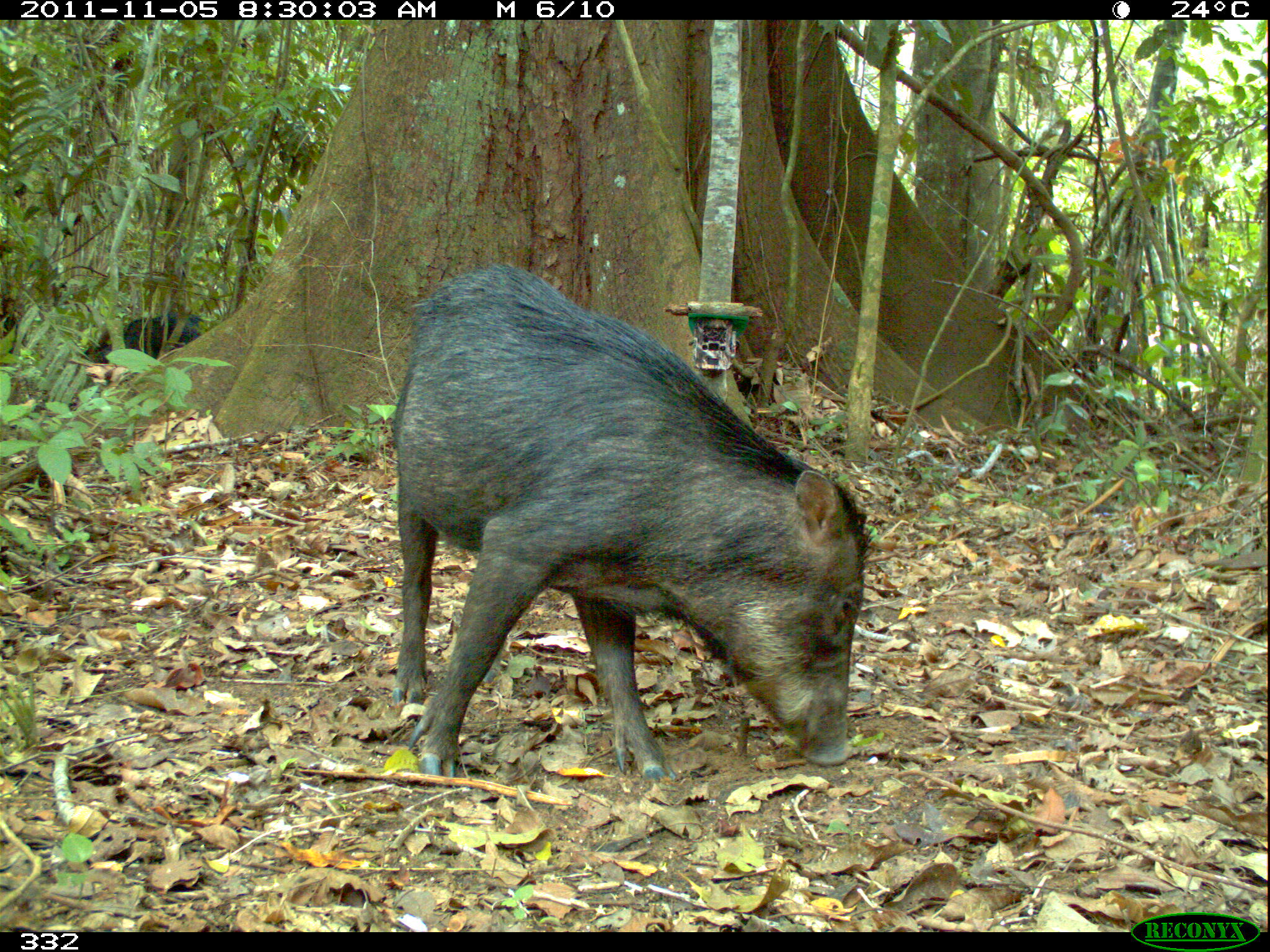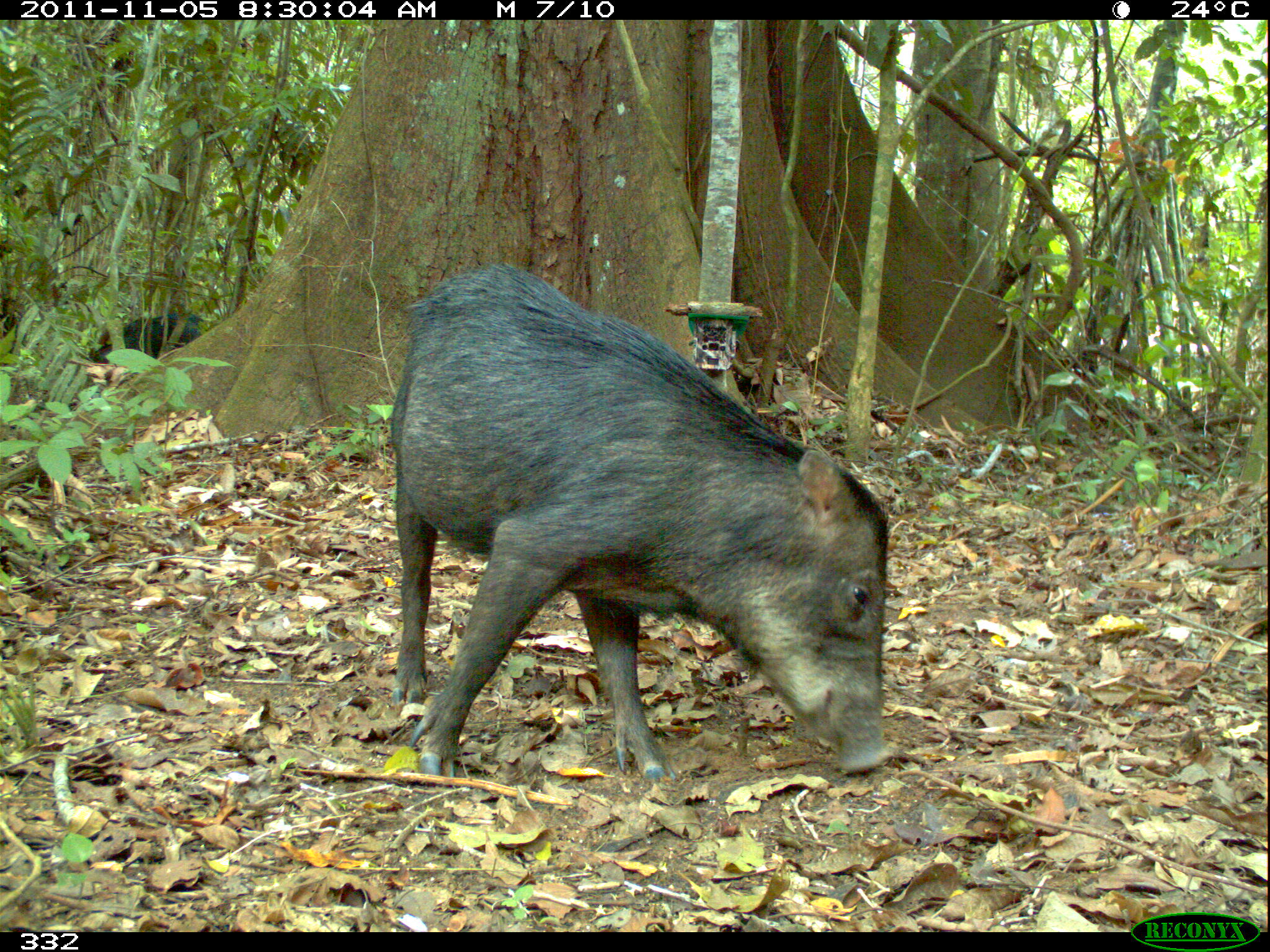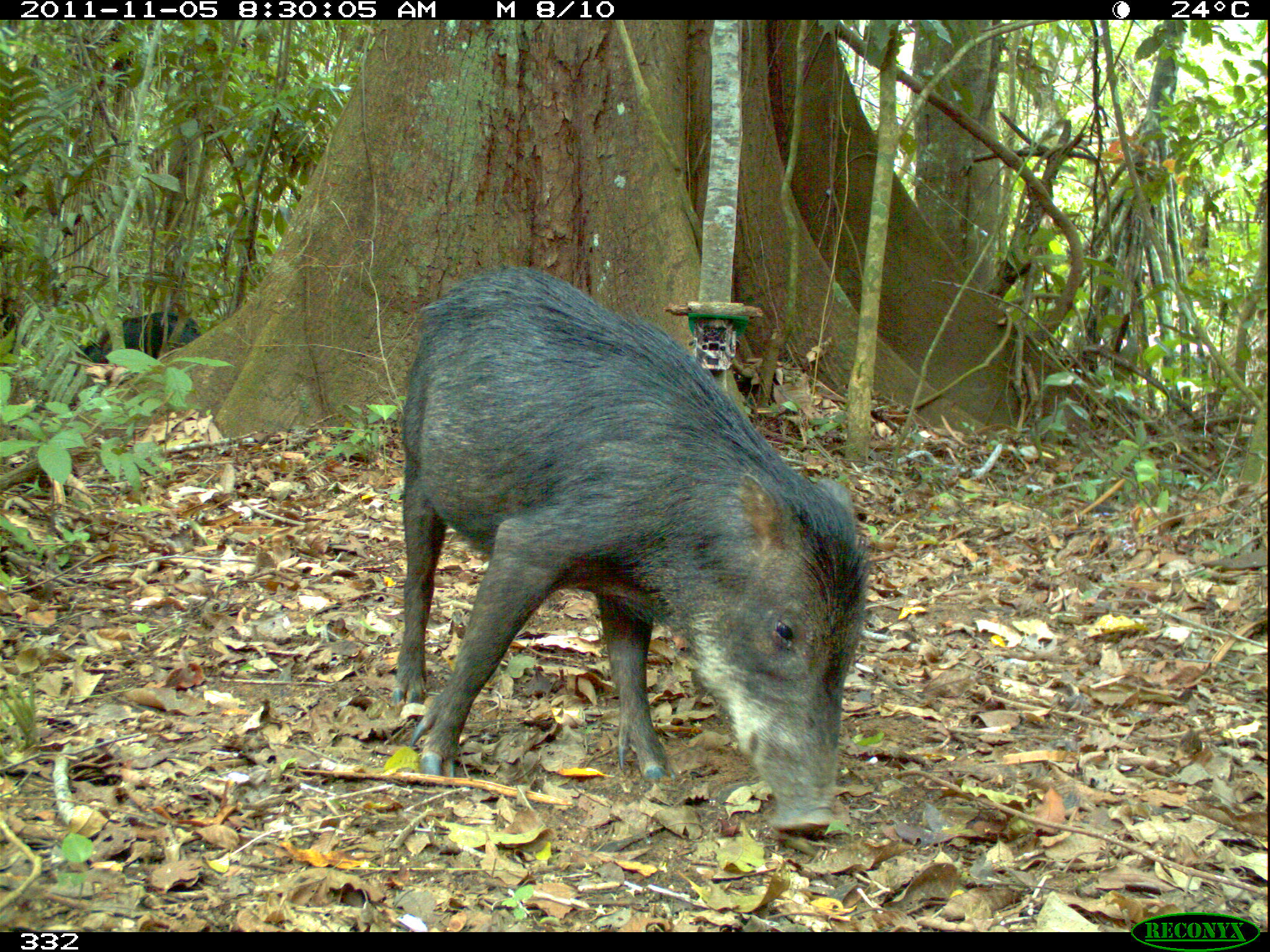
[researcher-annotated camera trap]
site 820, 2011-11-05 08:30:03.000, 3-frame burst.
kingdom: Animalia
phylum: Chordata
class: Mammalia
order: Artiodactyla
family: Tayassuidae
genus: Tayassu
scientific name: Tayassu pecari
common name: white-lipped peccary